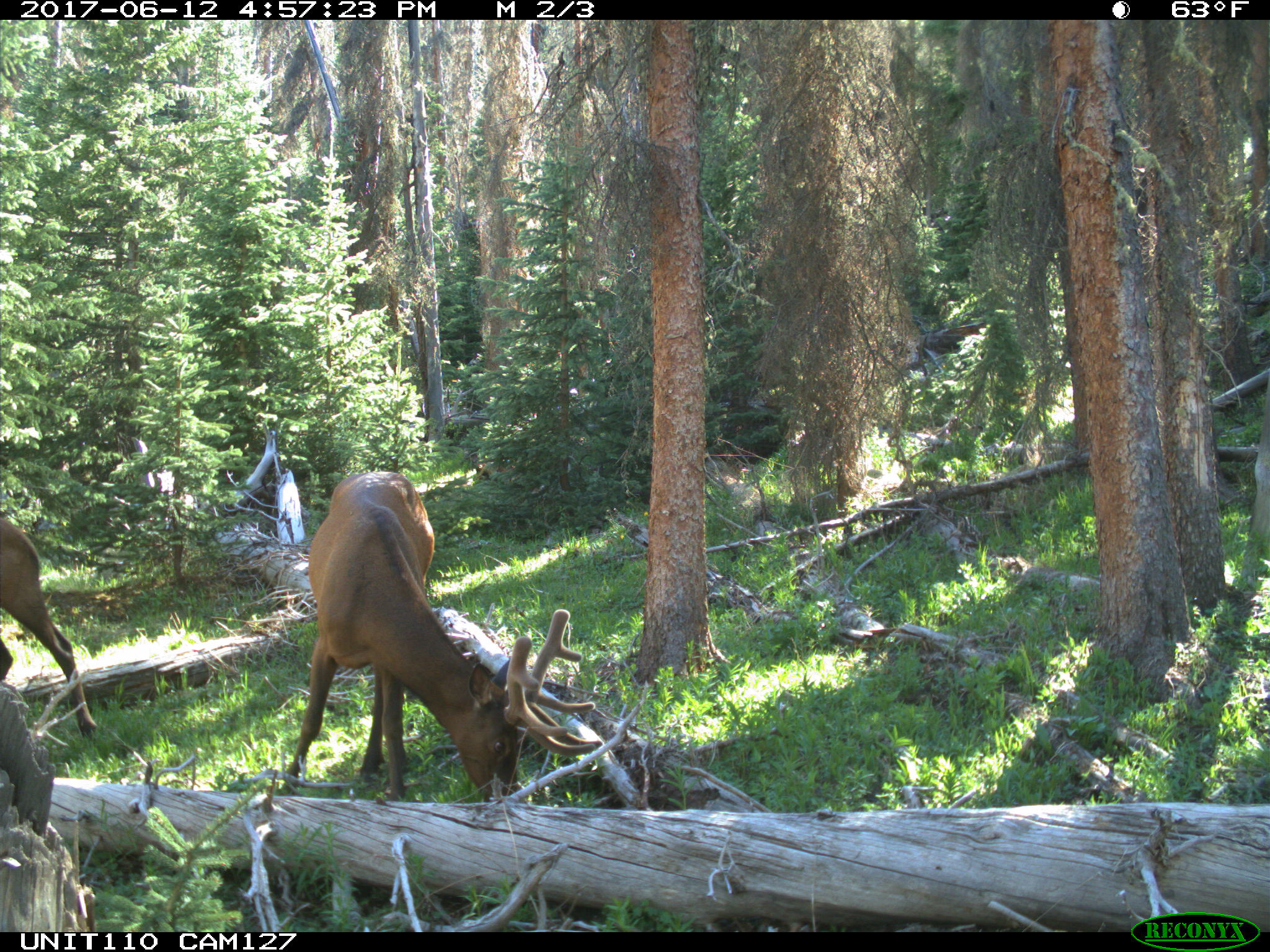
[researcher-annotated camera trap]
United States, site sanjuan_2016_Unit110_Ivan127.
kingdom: Animalia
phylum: Chordata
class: Mammalia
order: Artiodactyla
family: Cervidae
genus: Cervus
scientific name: Cervus elaphus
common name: red deer